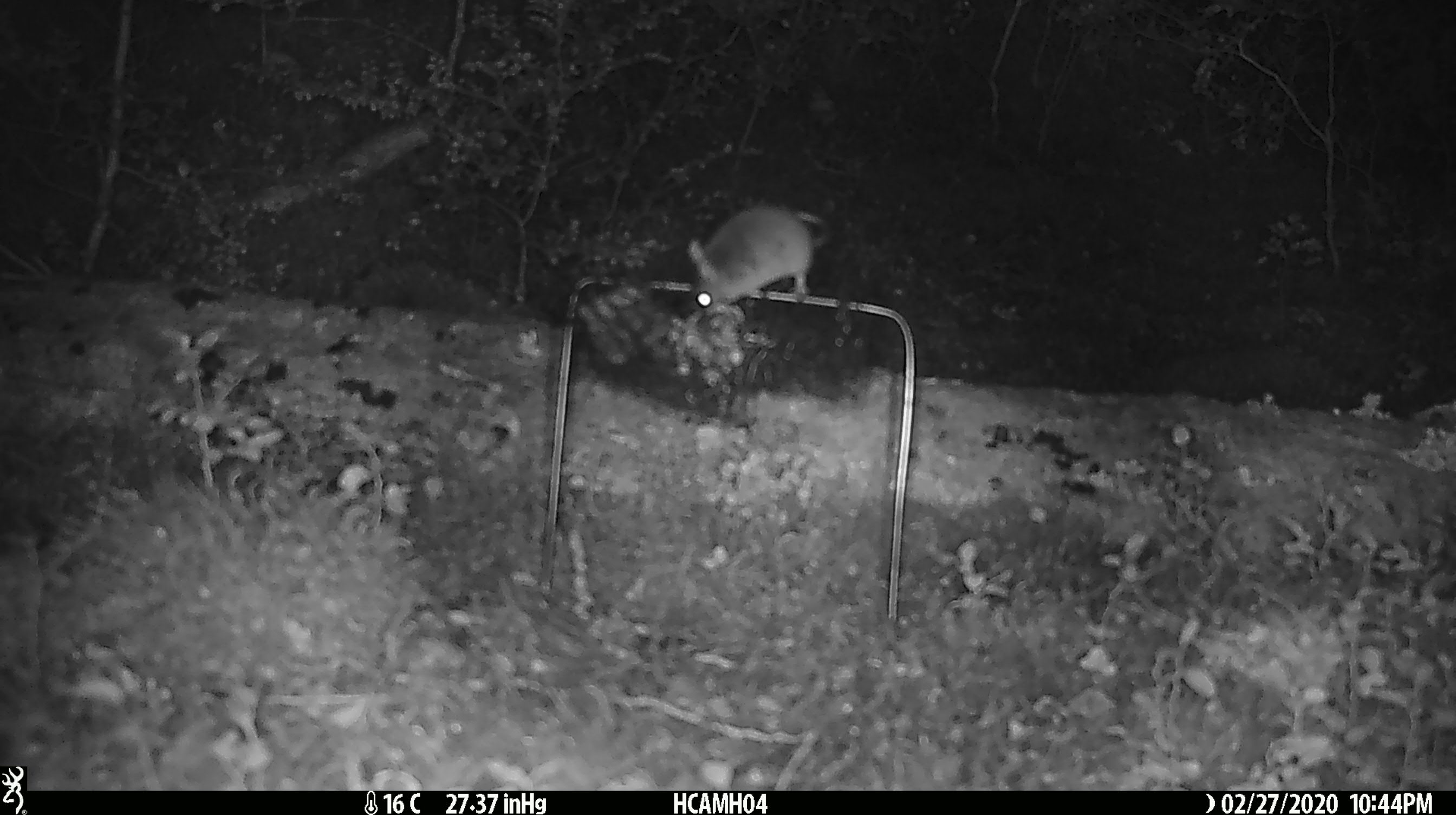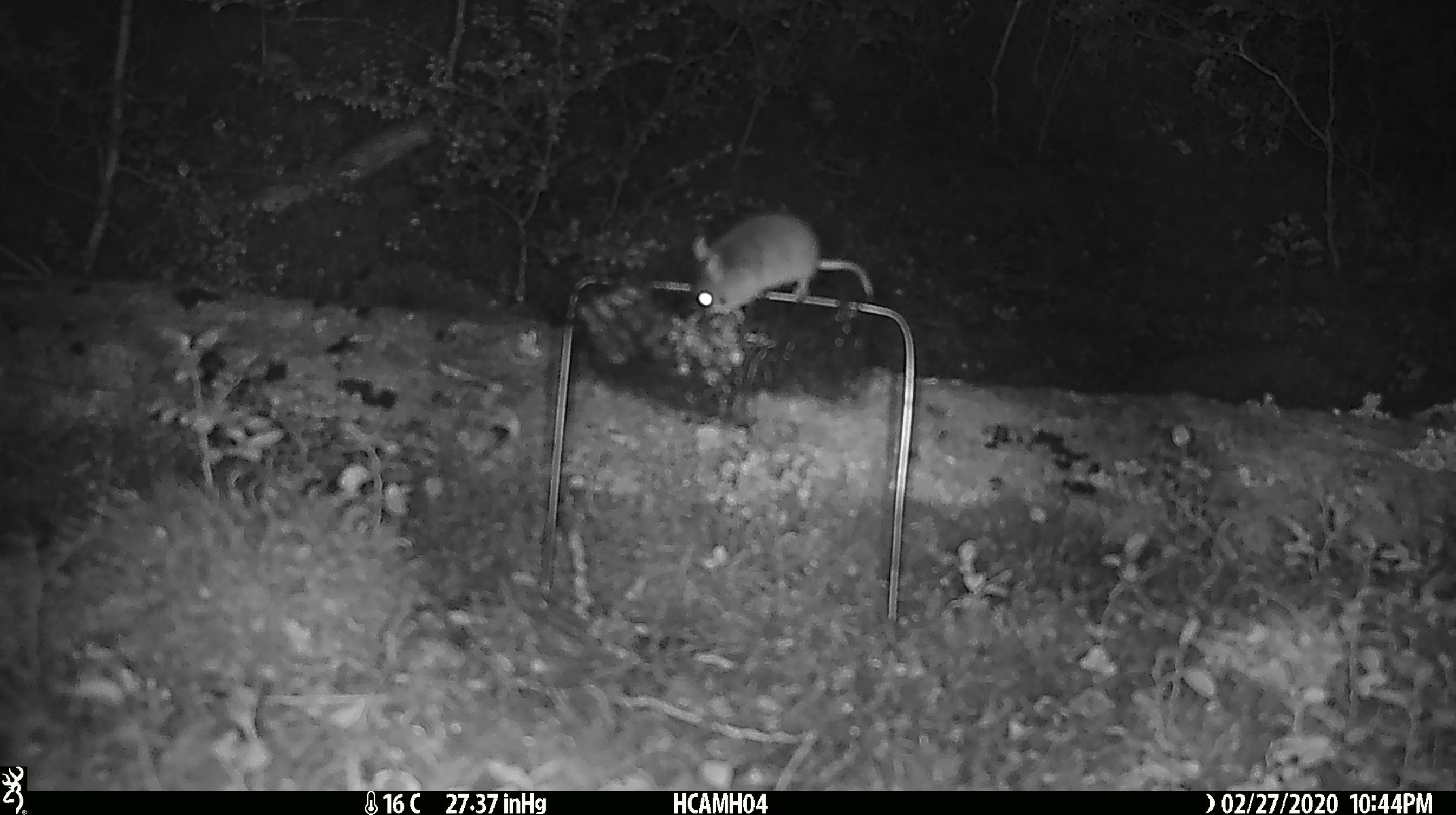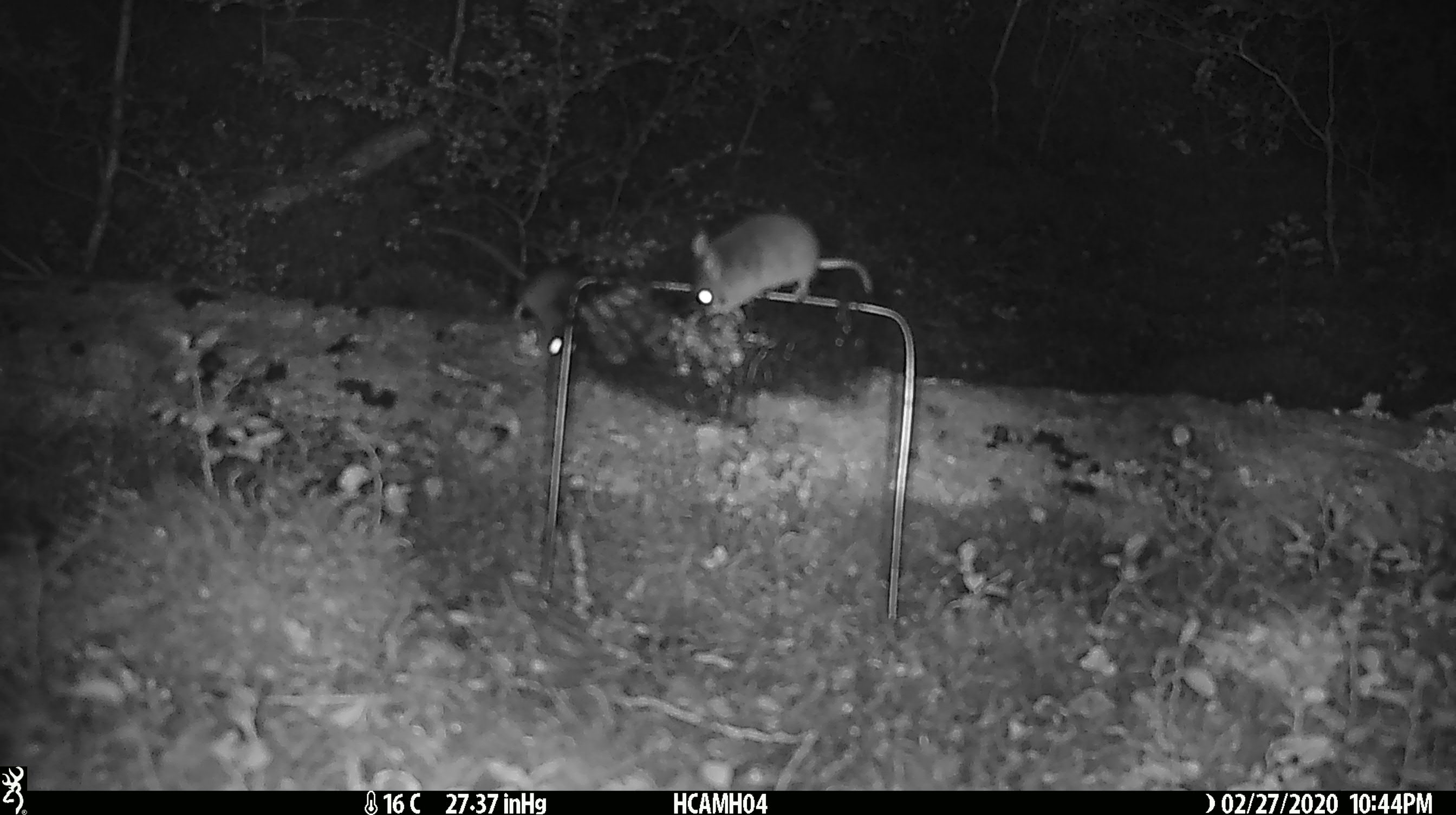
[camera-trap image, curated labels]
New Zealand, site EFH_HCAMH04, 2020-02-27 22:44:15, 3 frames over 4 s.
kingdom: Animalia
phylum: Chordata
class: Mammalia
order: Rodentia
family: Muridae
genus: Mus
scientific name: Mus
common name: mouse